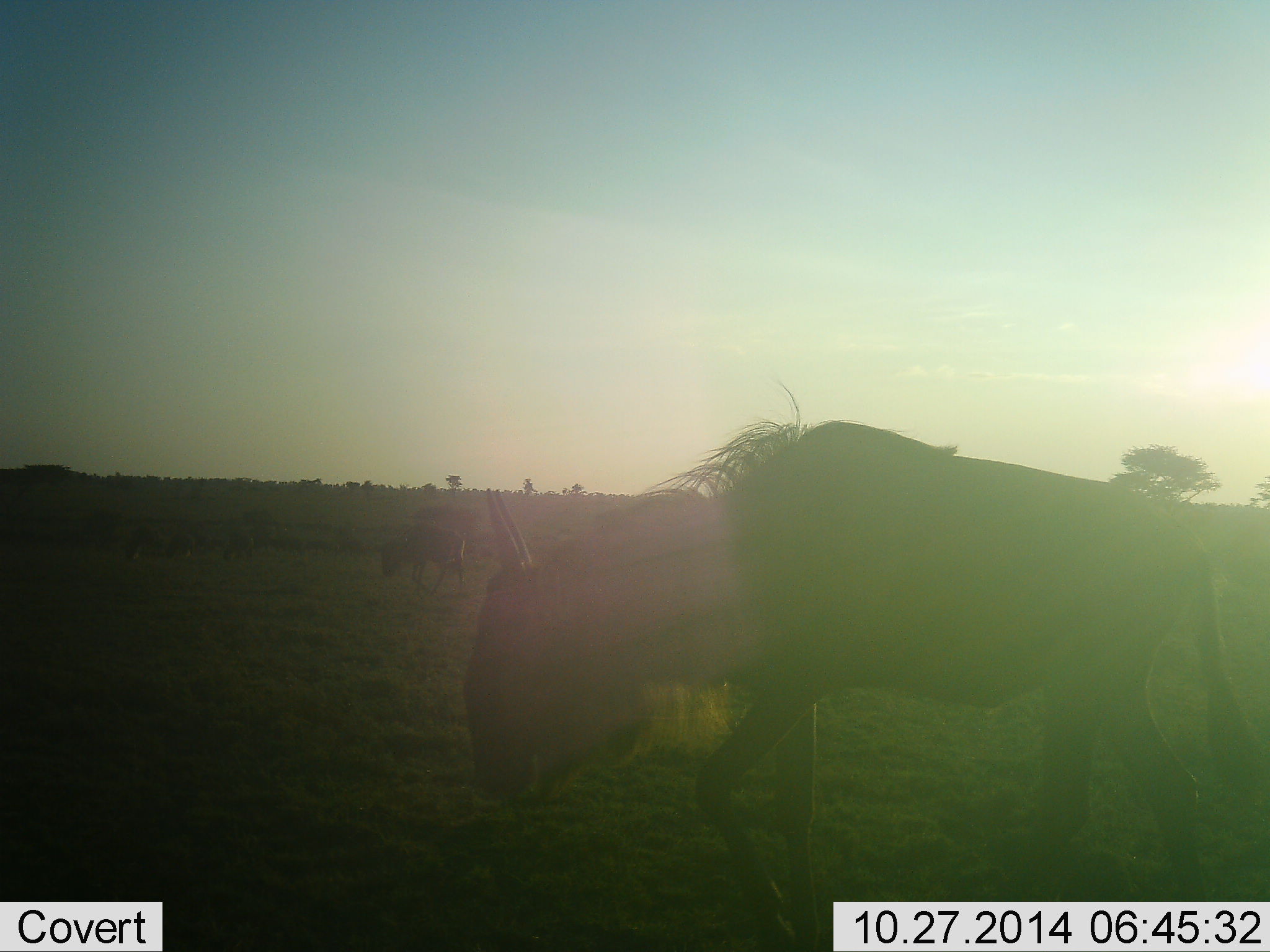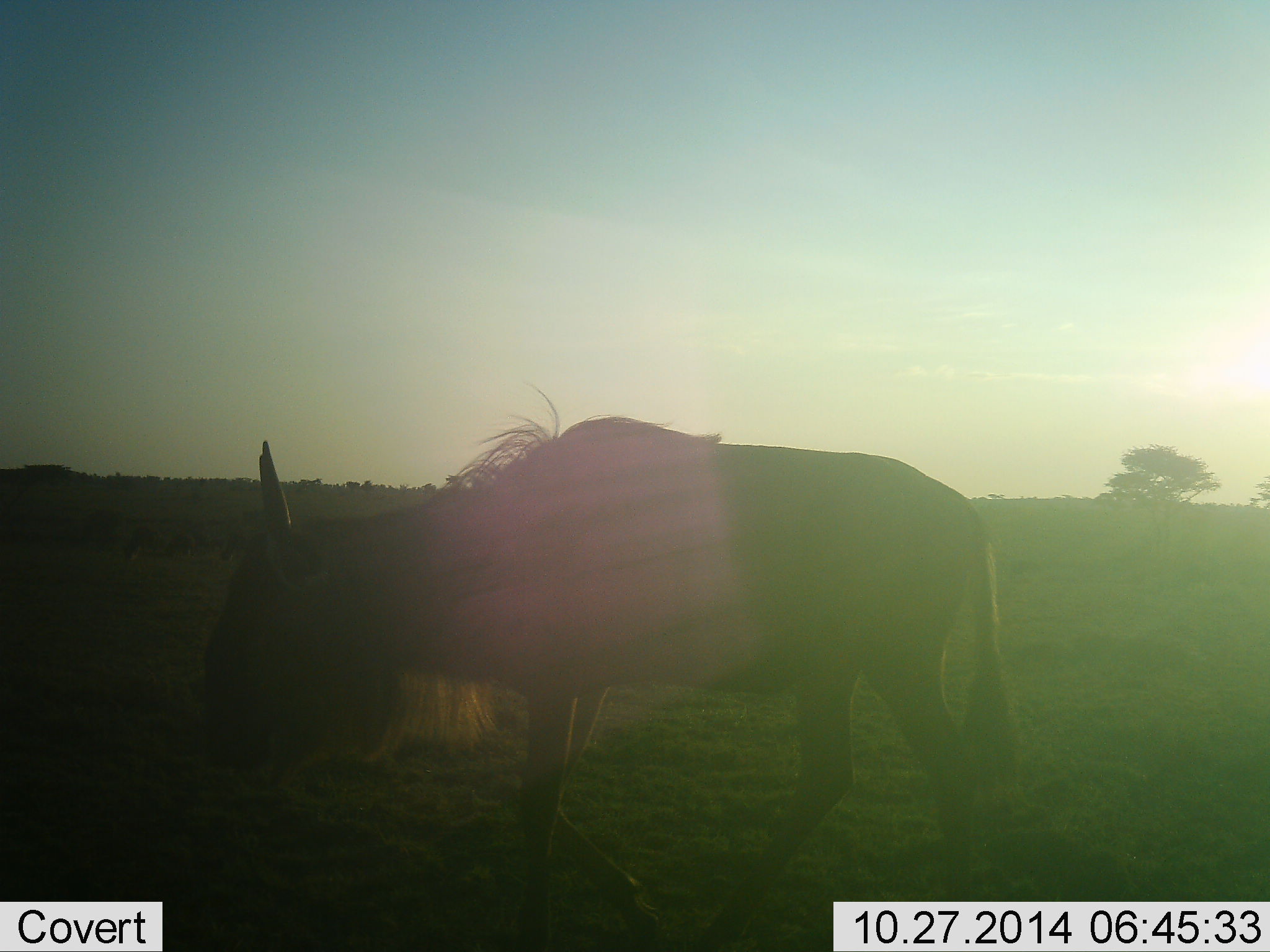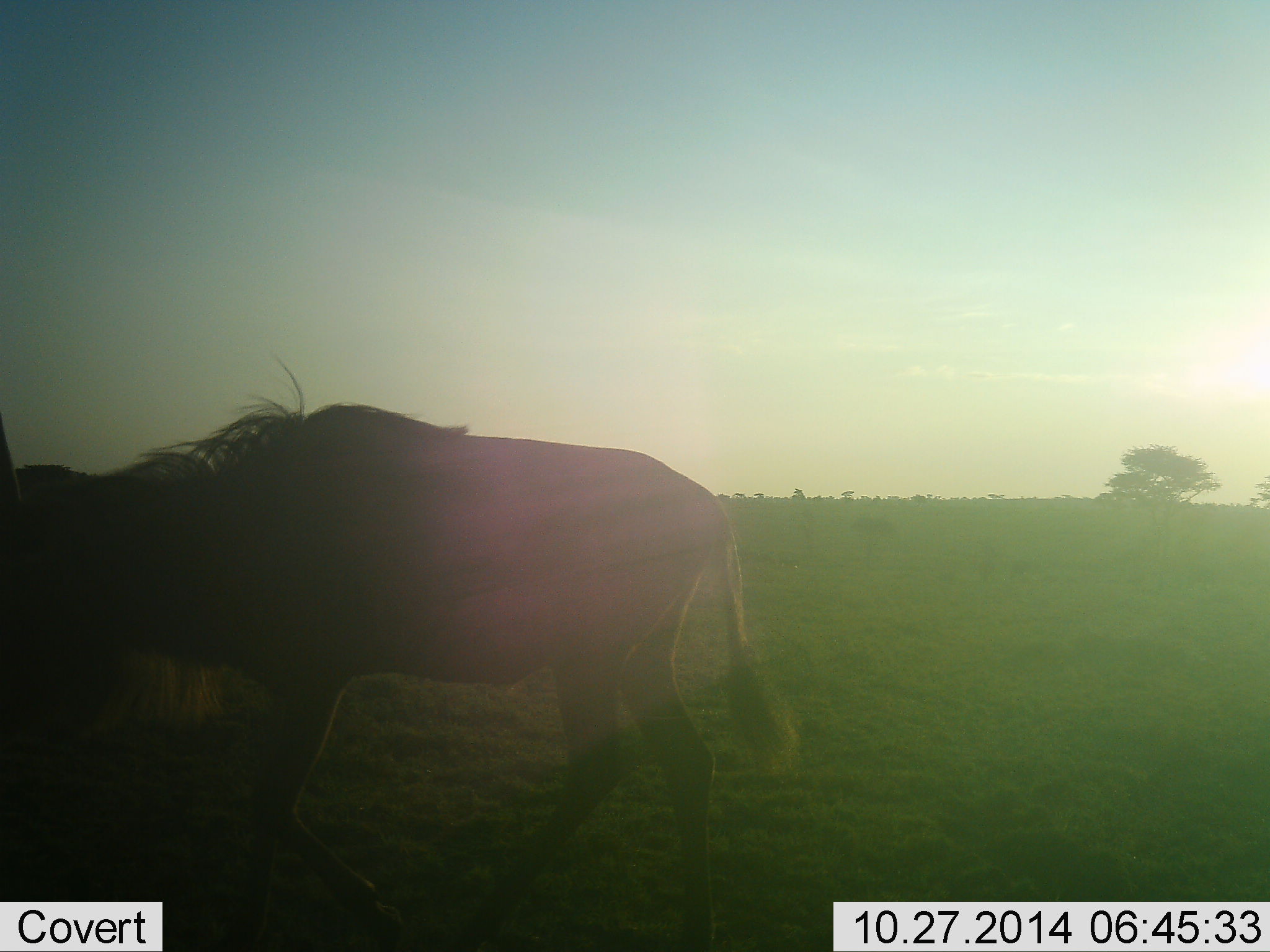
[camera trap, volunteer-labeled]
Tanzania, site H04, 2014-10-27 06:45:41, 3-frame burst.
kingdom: Animalia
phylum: Chordata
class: Mammalia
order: Artiodactyla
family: Bovidae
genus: Connochaetes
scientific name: Connochaetes taurinus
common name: blue wildebeest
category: wildebeest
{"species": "wildebeest (blue wildebeest) (Connochaetes taurinus)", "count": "1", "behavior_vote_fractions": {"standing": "20%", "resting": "10%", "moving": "100%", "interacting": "10%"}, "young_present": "0%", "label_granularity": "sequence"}